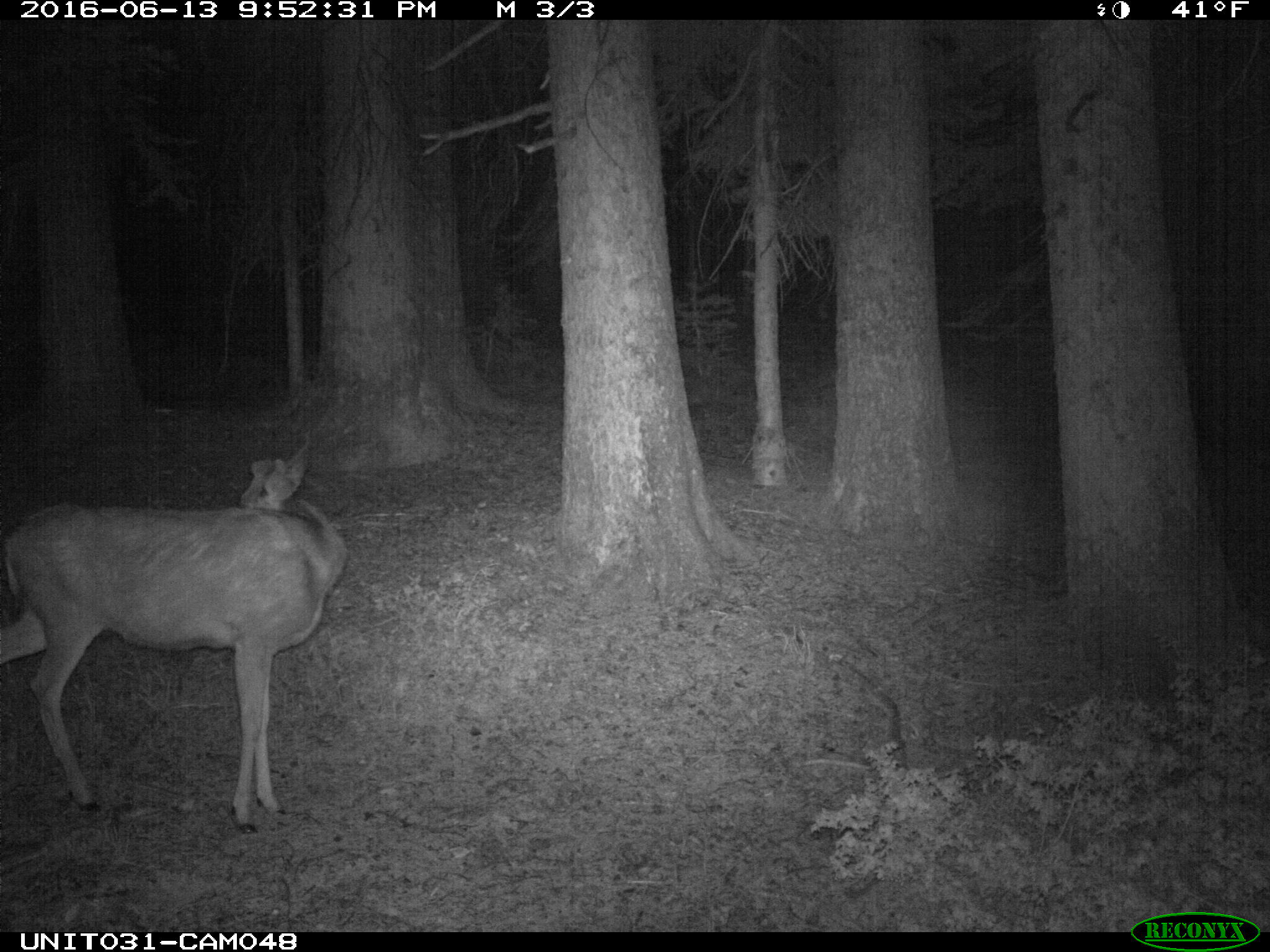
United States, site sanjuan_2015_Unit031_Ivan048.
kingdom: Animalia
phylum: Chordata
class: Mammalia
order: Artiodactyla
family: Cervidae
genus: Odocoileus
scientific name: Odocoileus hemionus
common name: mule deer